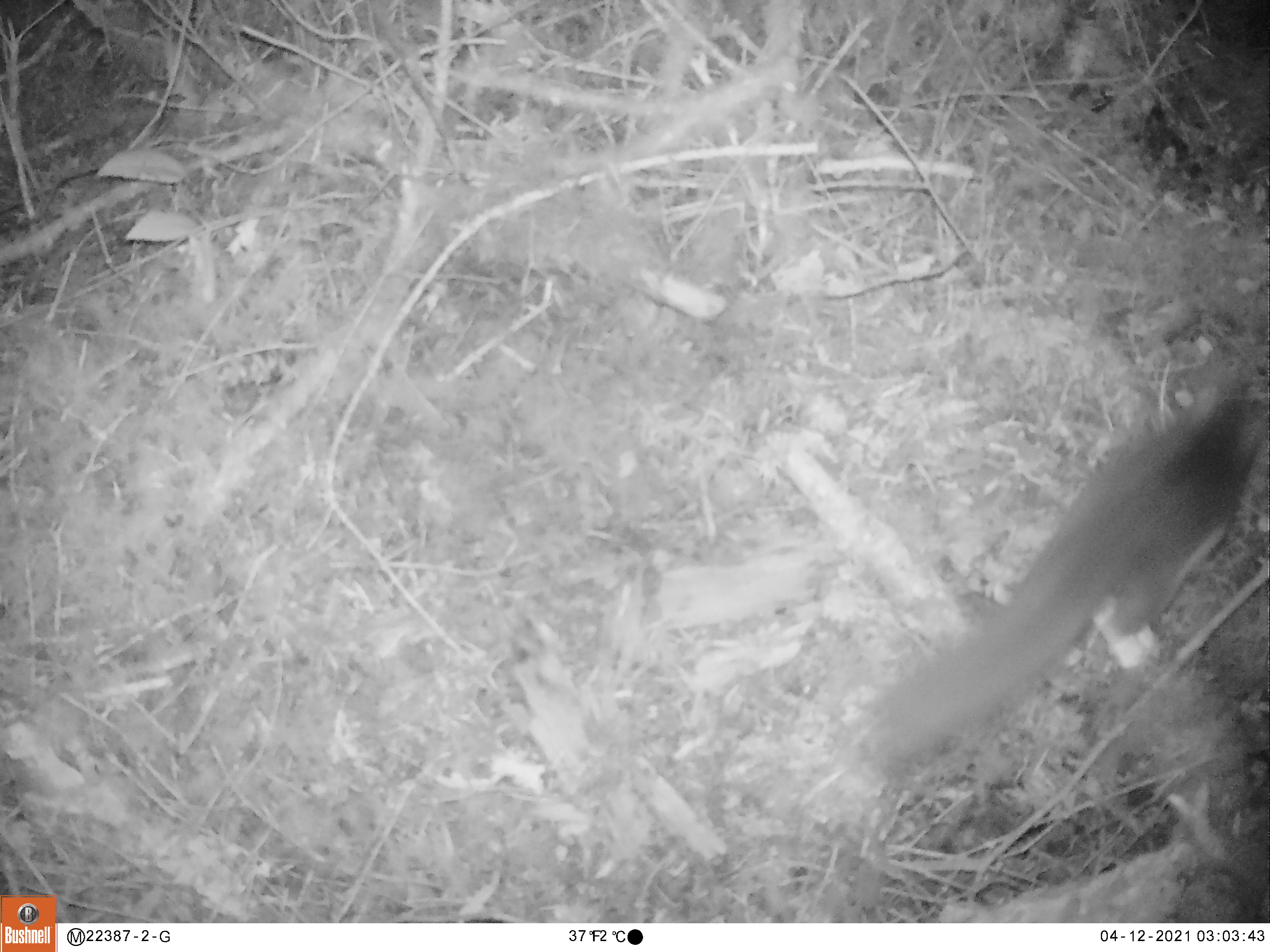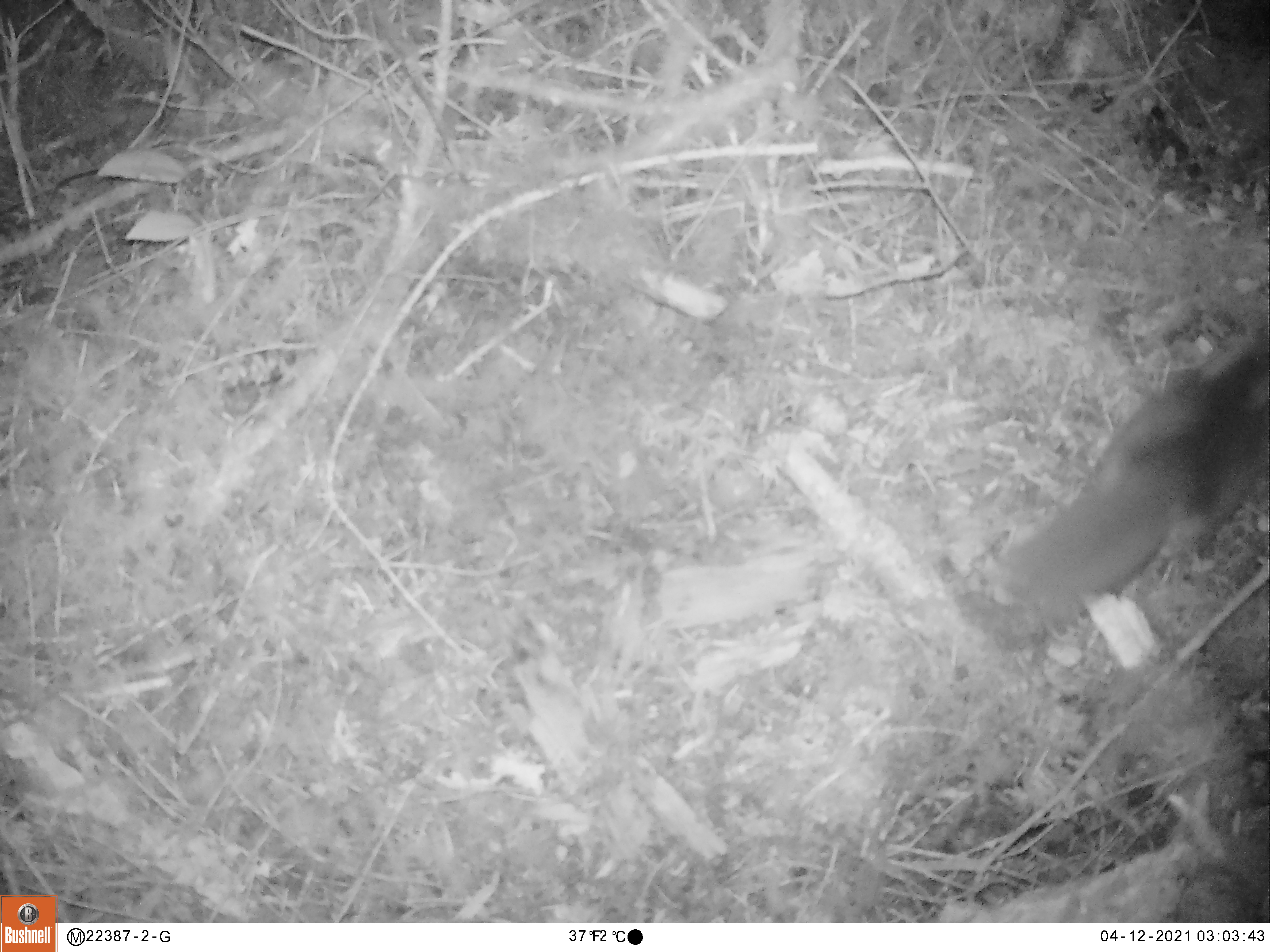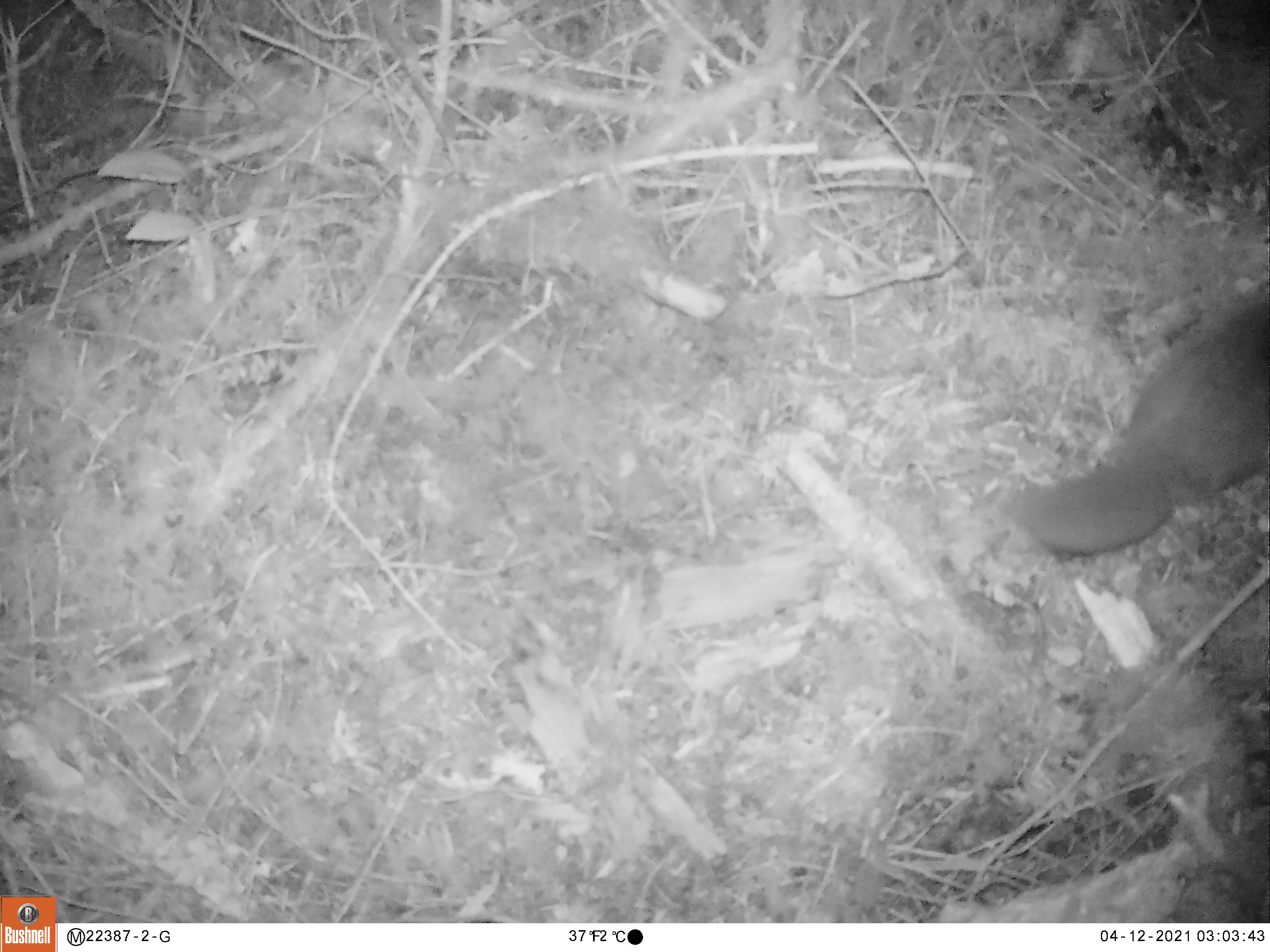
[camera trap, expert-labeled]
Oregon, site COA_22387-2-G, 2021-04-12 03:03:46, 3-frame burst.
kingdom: Animalia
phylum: Chordata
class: Mammalia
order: Rodentia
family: Sciuridae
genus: Glaucomys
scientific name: Glaucomys oregonensis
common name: humboldt's flying squirrel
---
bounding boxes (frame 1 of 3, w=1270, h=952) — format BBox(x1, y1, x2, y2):
humboldt's flying squirrel: BBox(869, 377, 1266, 762)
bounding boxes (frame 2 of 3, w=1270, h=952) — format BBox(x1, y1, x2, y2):
humboldt's flying squirrel: BBox(997, 300, 1268, 626)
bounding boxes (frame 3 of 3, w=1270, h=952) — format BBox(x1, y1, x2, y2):
humboldt's flying squirrel: BBox(995, 281, 1269, 558)